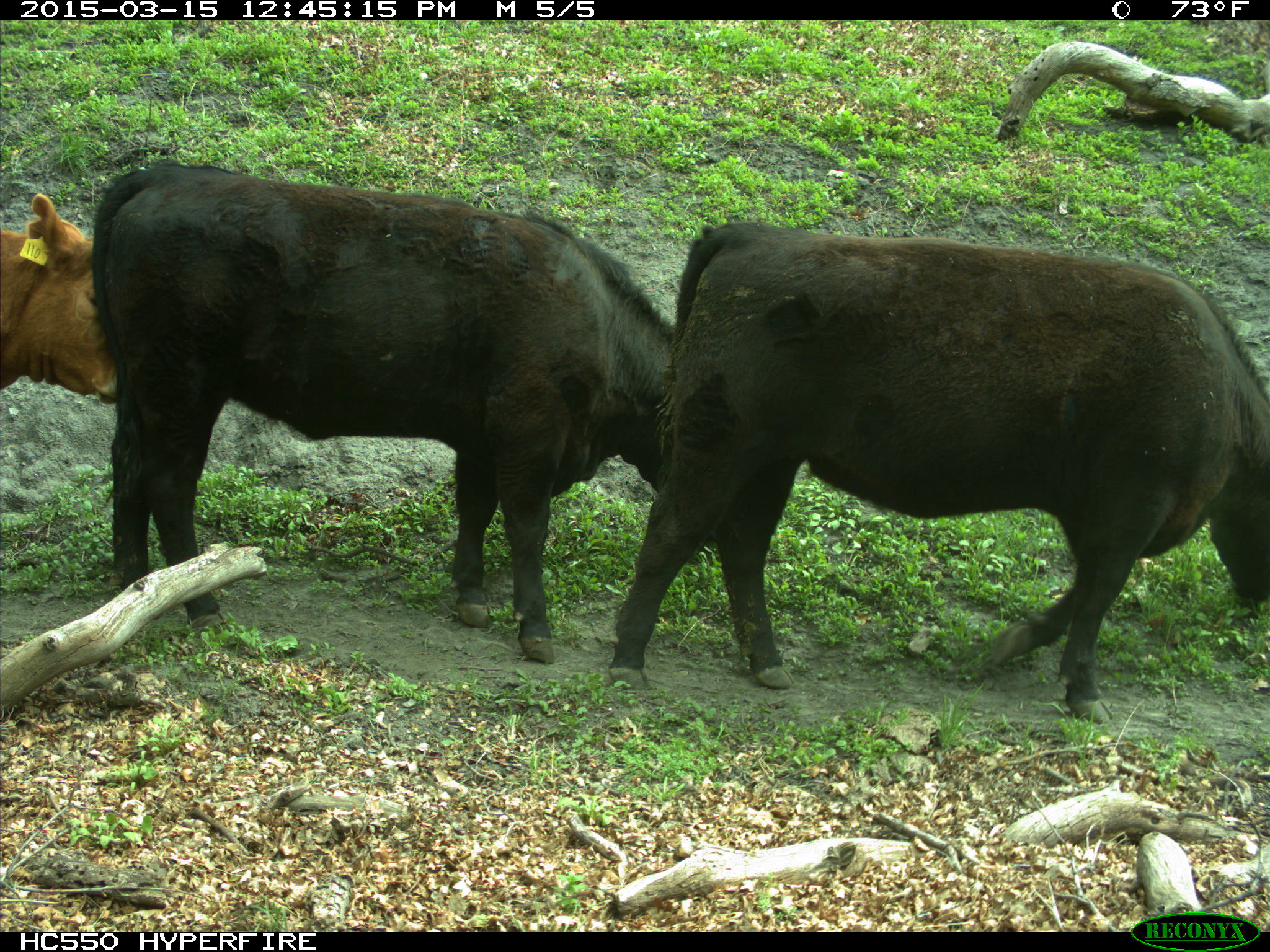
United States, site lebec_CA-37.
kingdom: Animalia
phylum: Chordata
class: Mammalia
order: Artiodactyla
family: Bovidae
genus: Bos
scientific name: Bos taurus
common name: domestic cow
Bos taurus (domestic cow).